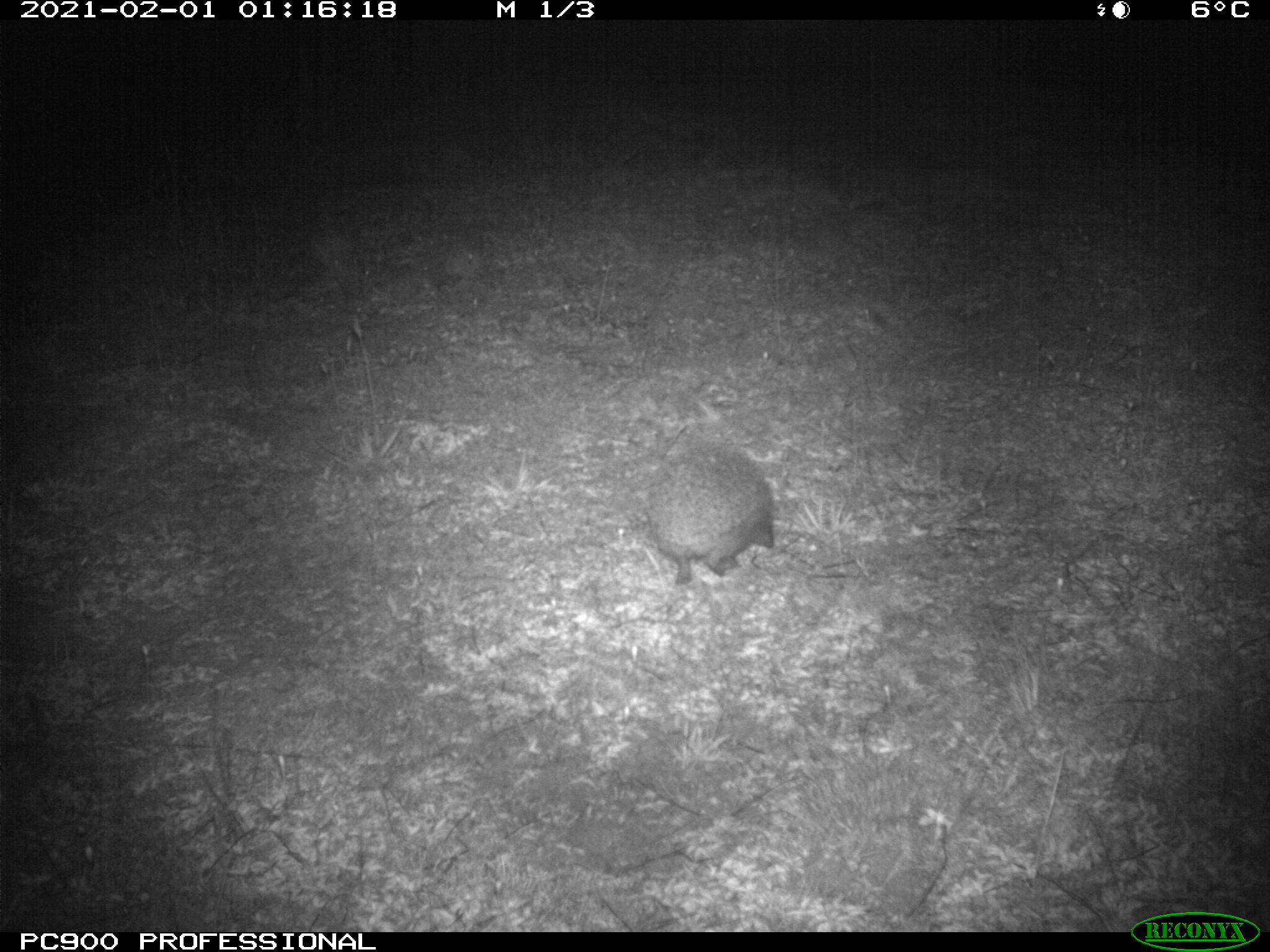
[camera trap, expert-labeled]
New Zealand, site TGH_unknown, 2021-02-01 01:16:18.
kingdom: Animalia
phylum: Chordata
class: Mammalia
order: Eulipotyphla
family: Erinaceidae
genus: Erinaceus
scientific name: Erinaceus europaeus europaeus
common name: european hedgehog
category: hedgehog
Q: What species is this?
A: Hedgehog (european hedgehog) (Erinaceus europaeus europaeus).